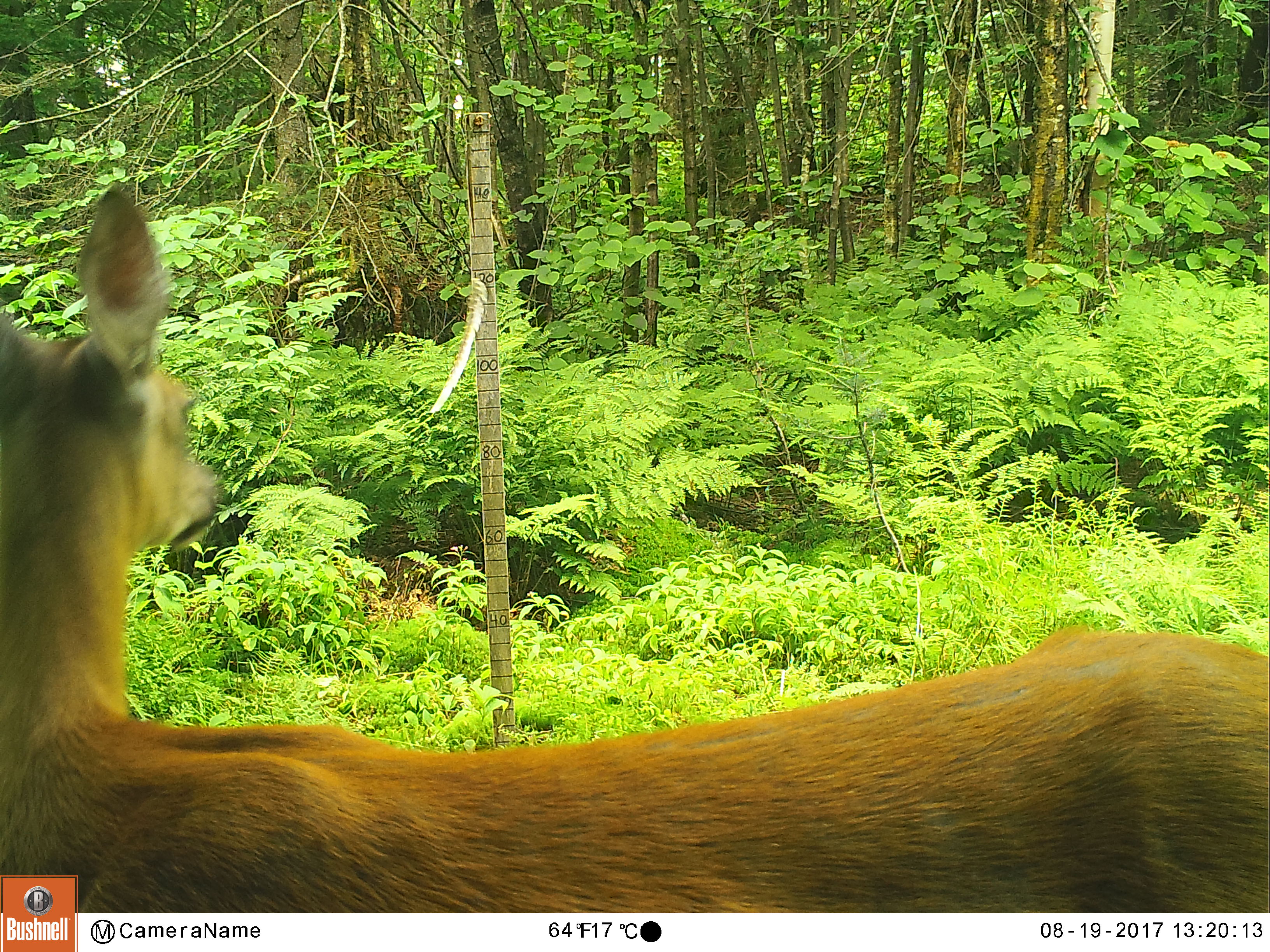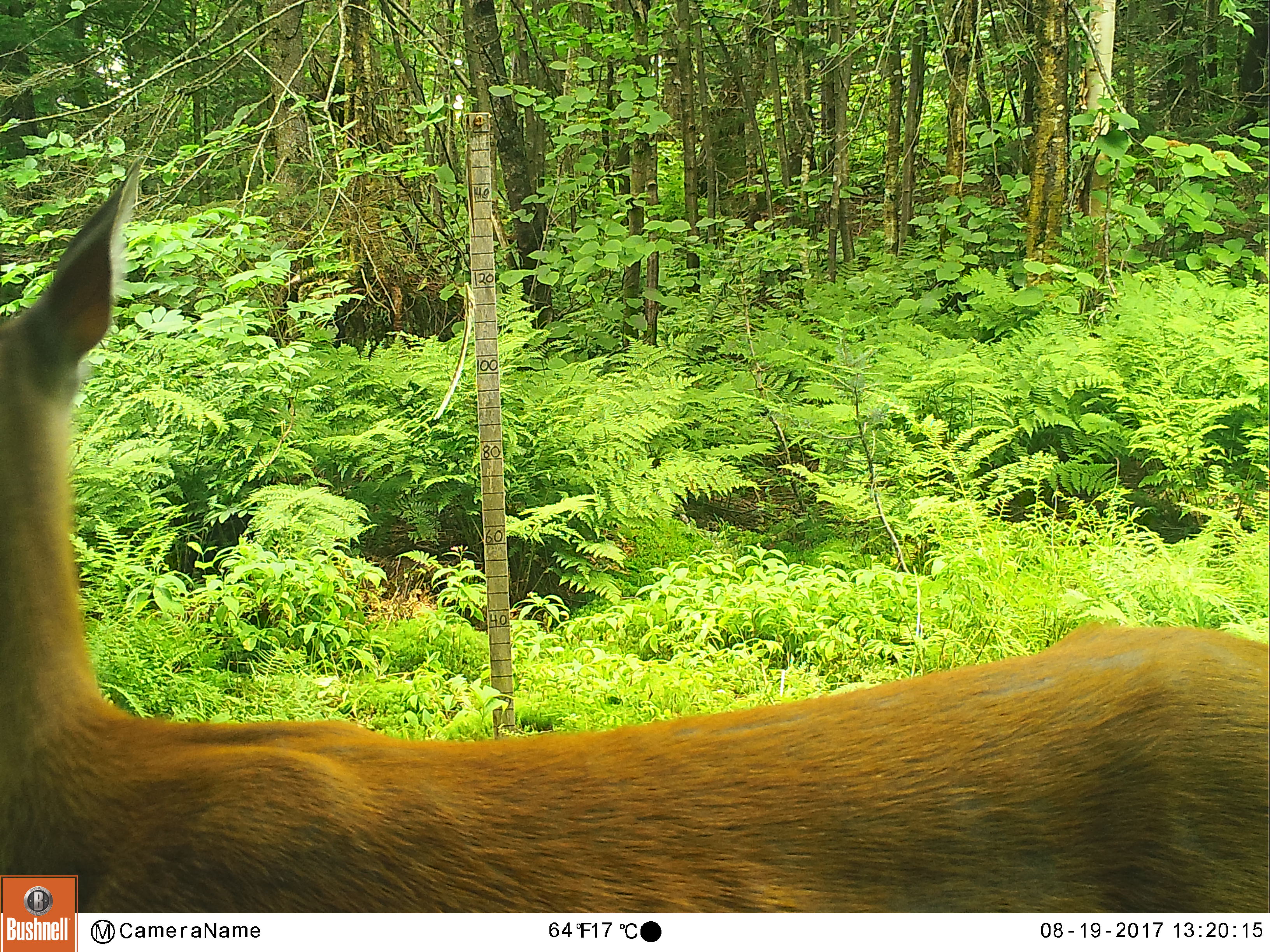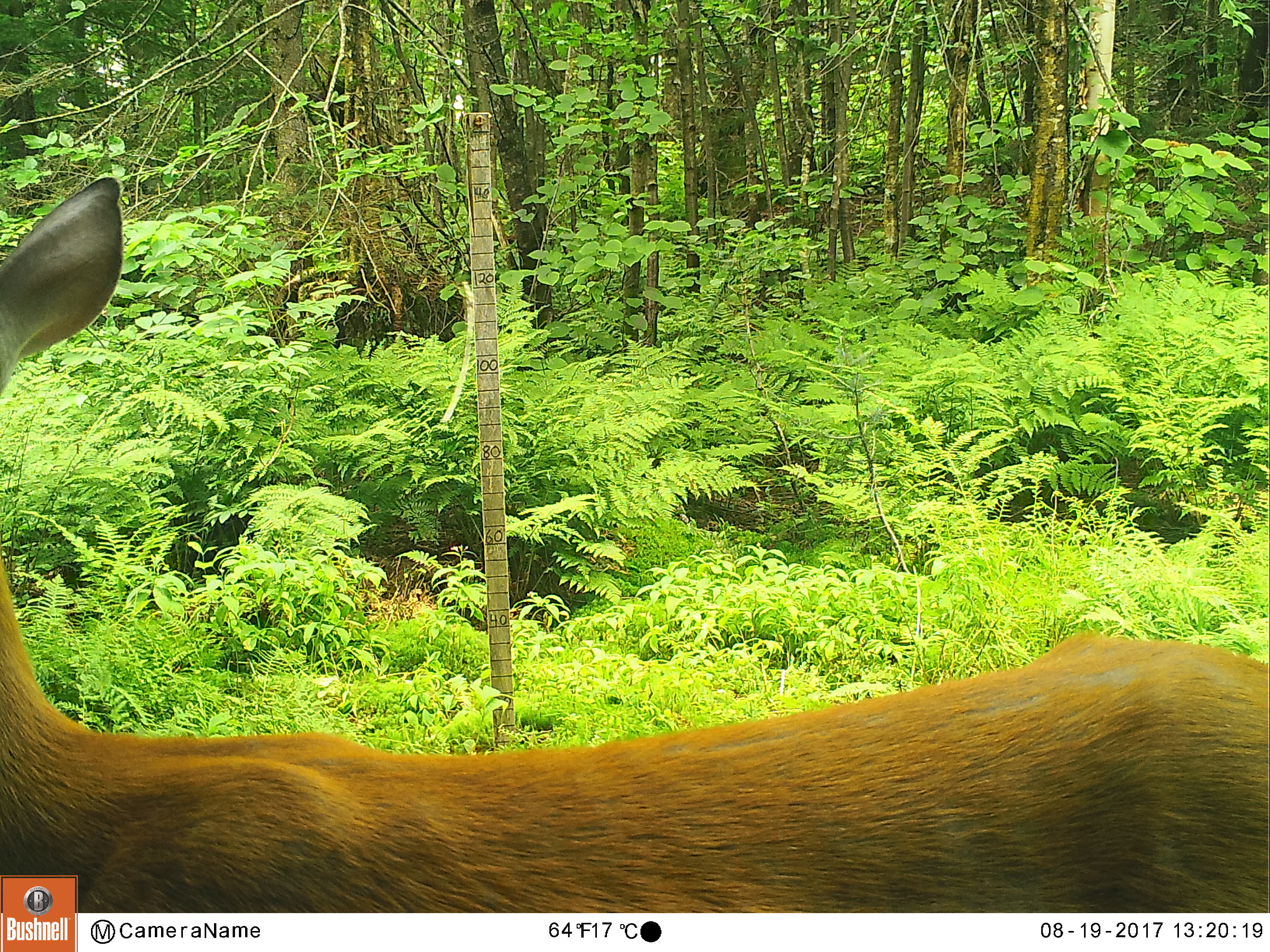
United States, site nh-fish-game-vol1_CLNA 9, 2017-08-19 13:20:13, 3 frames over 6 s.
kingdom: Animalia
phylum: Chordata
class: Mammalia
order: Artiodactyla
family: Cervidae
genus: Odocoileus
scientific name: Odocoileus virginianus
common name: white-tailed deer